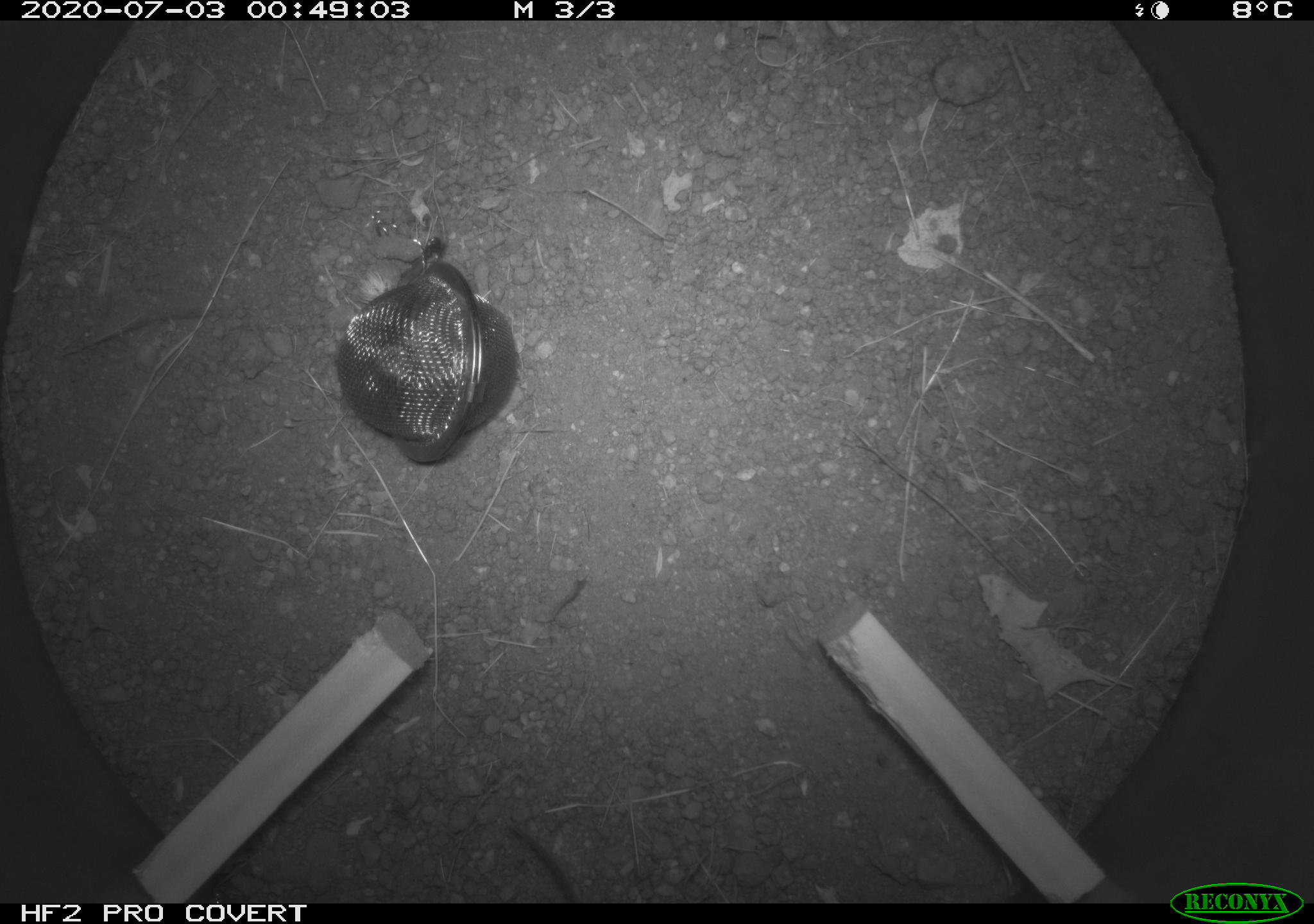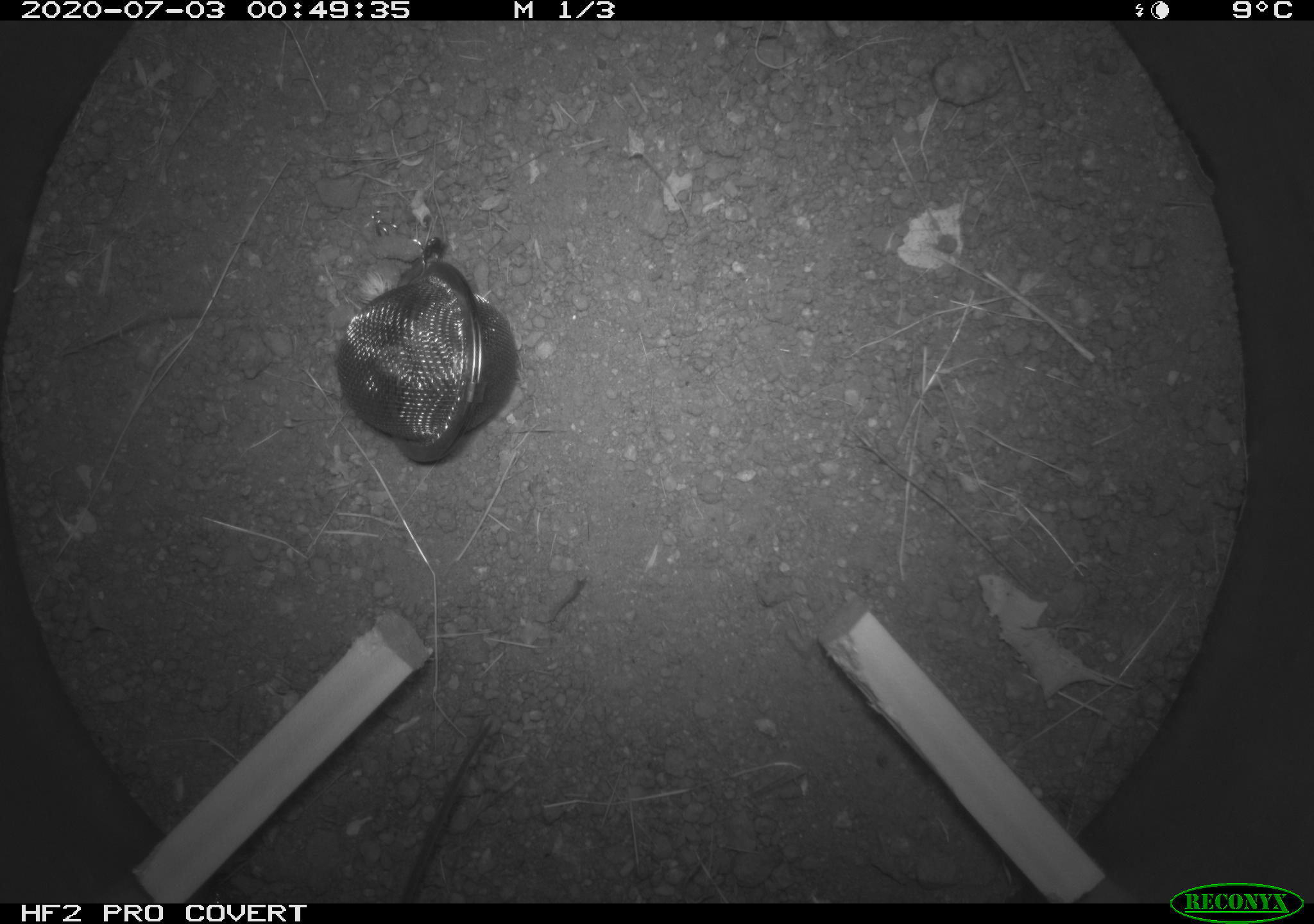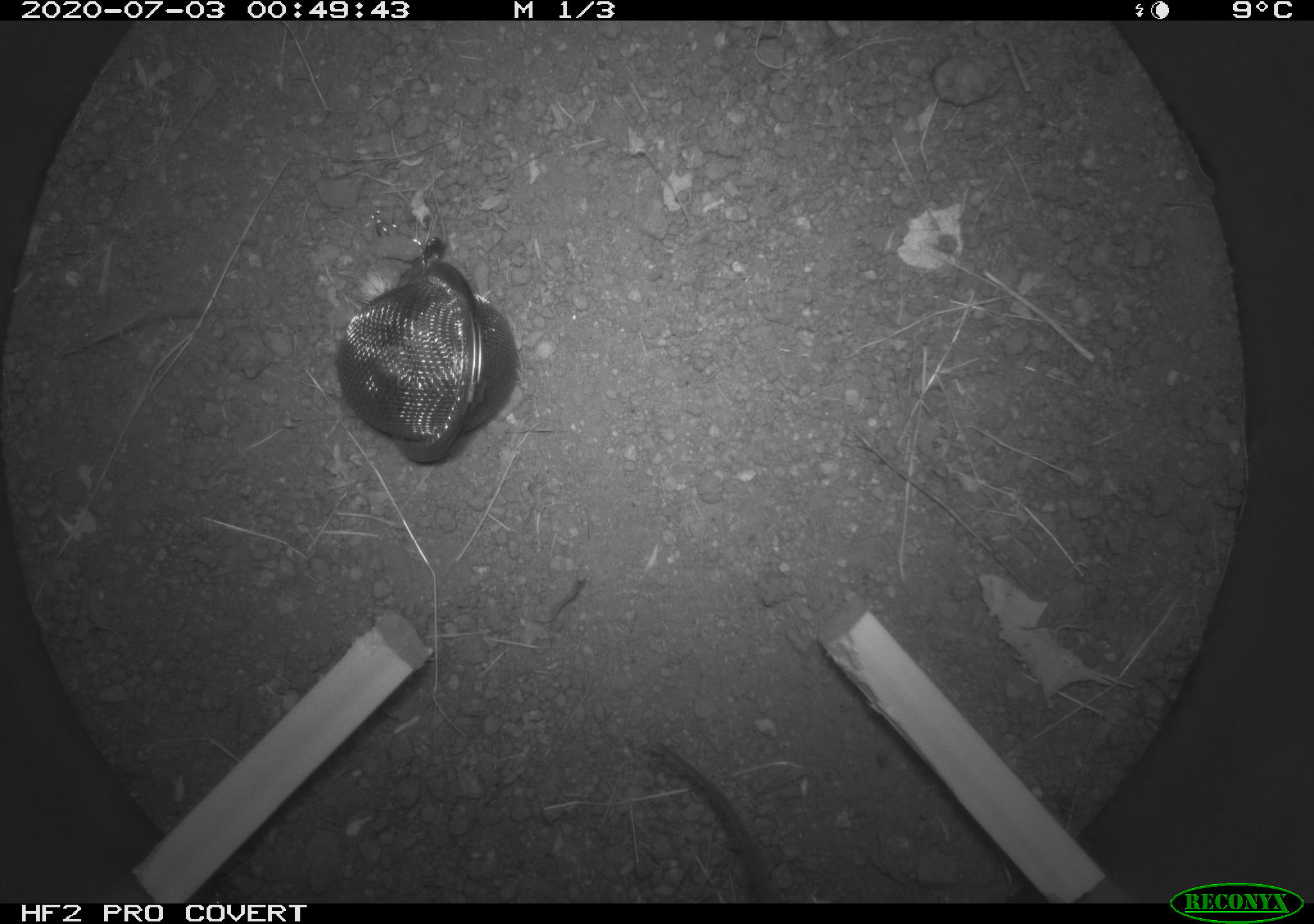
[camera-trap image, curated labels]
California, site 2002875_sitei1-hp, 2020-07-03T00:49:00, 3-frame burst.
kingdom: Animalia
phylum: Chordata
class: Mammalia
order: Rodentia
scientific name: Rodentia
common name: rodent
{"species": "rodent (Rodentia)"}